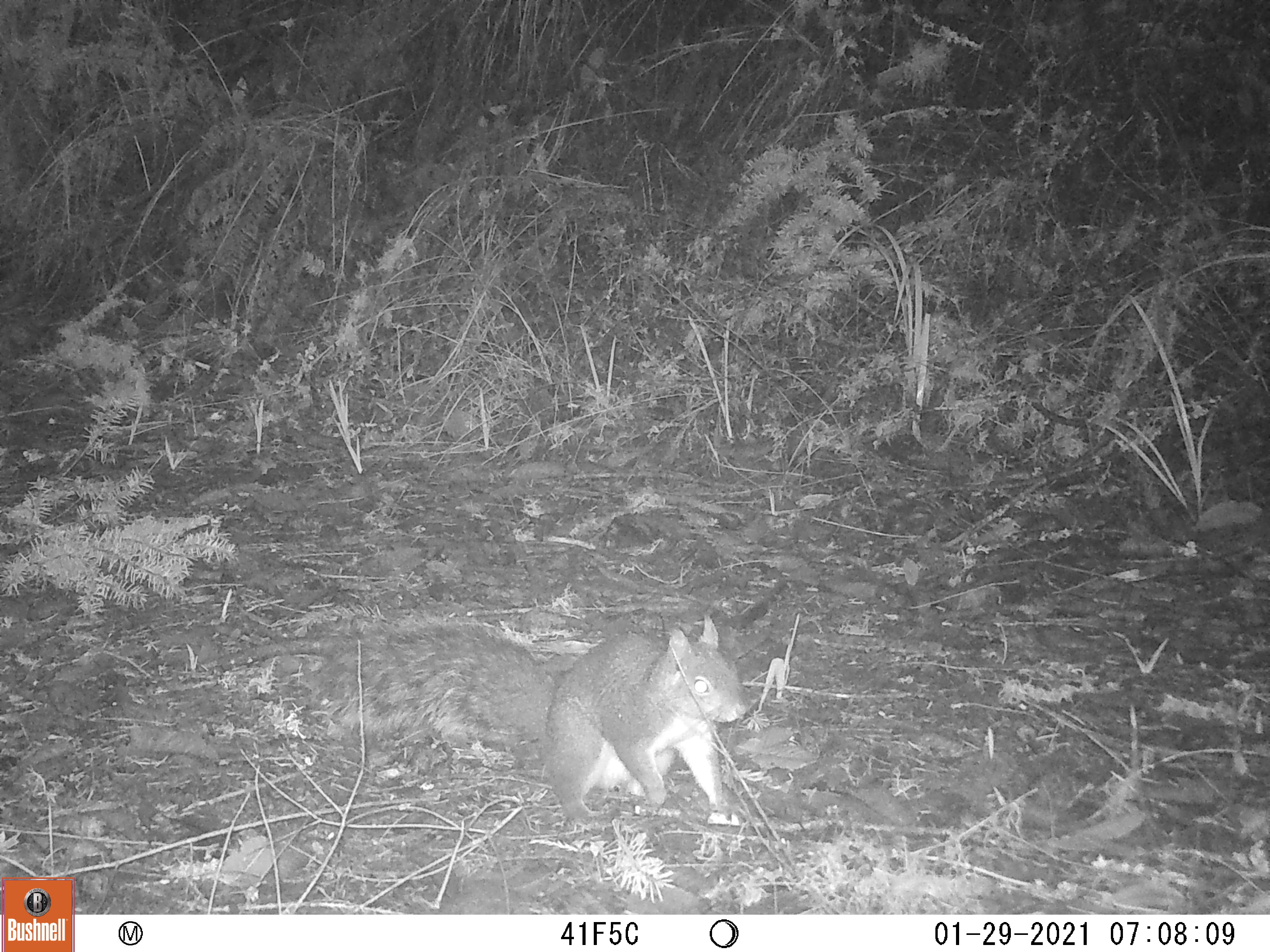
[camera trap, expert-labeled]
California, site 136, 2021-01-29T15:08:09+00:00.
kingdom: Animalia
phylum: Chordata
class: Mammalia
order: Rodentia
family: Sciuridae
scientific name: Sciuridae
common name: squirrel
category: unknown squirrel